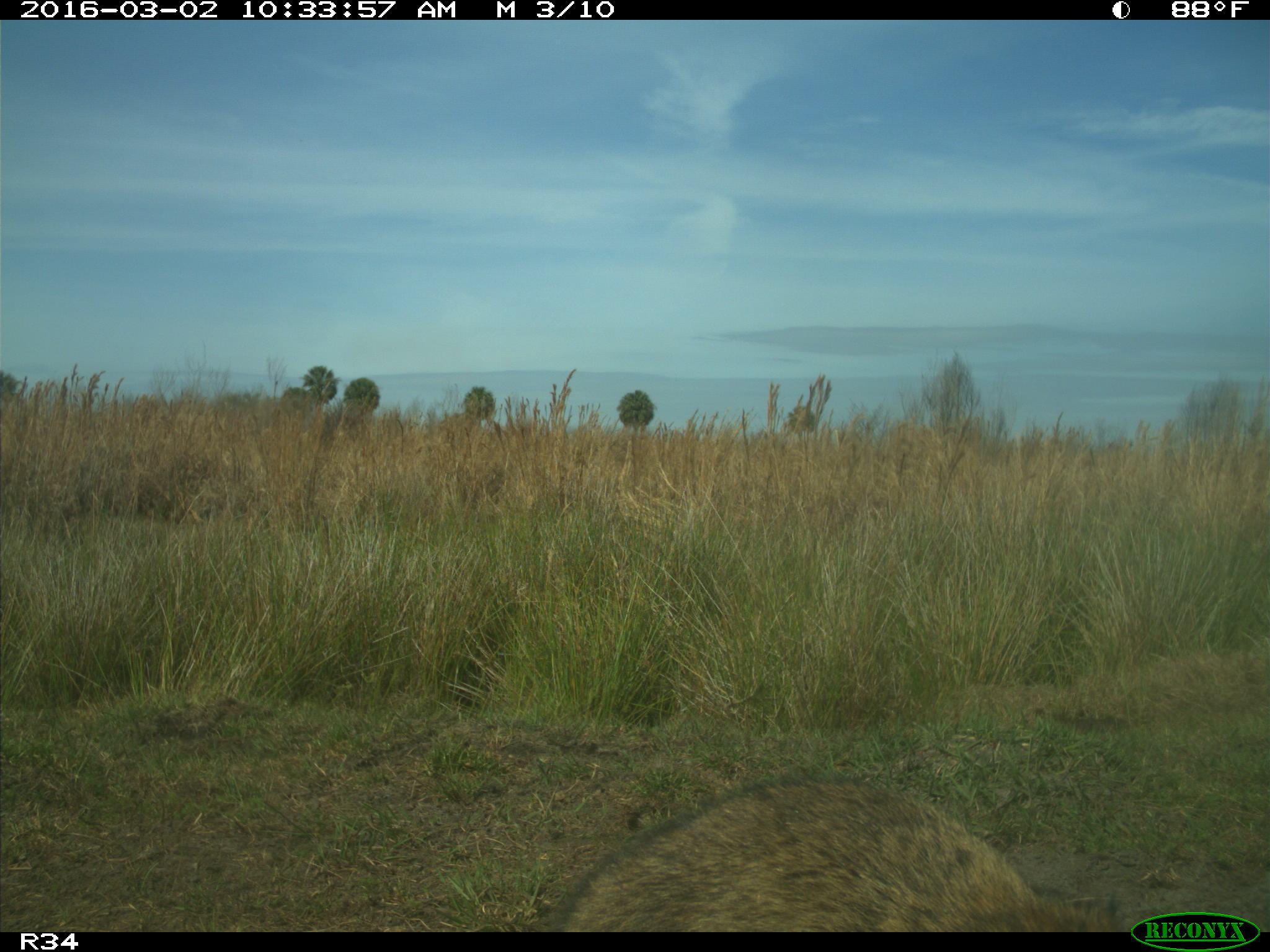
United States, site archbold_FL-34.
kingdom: Animalia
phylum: Chordata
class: Mammalia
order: Carnivora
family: Procyonidae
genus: Procyon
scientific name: Procyon lotor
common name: common raccoon